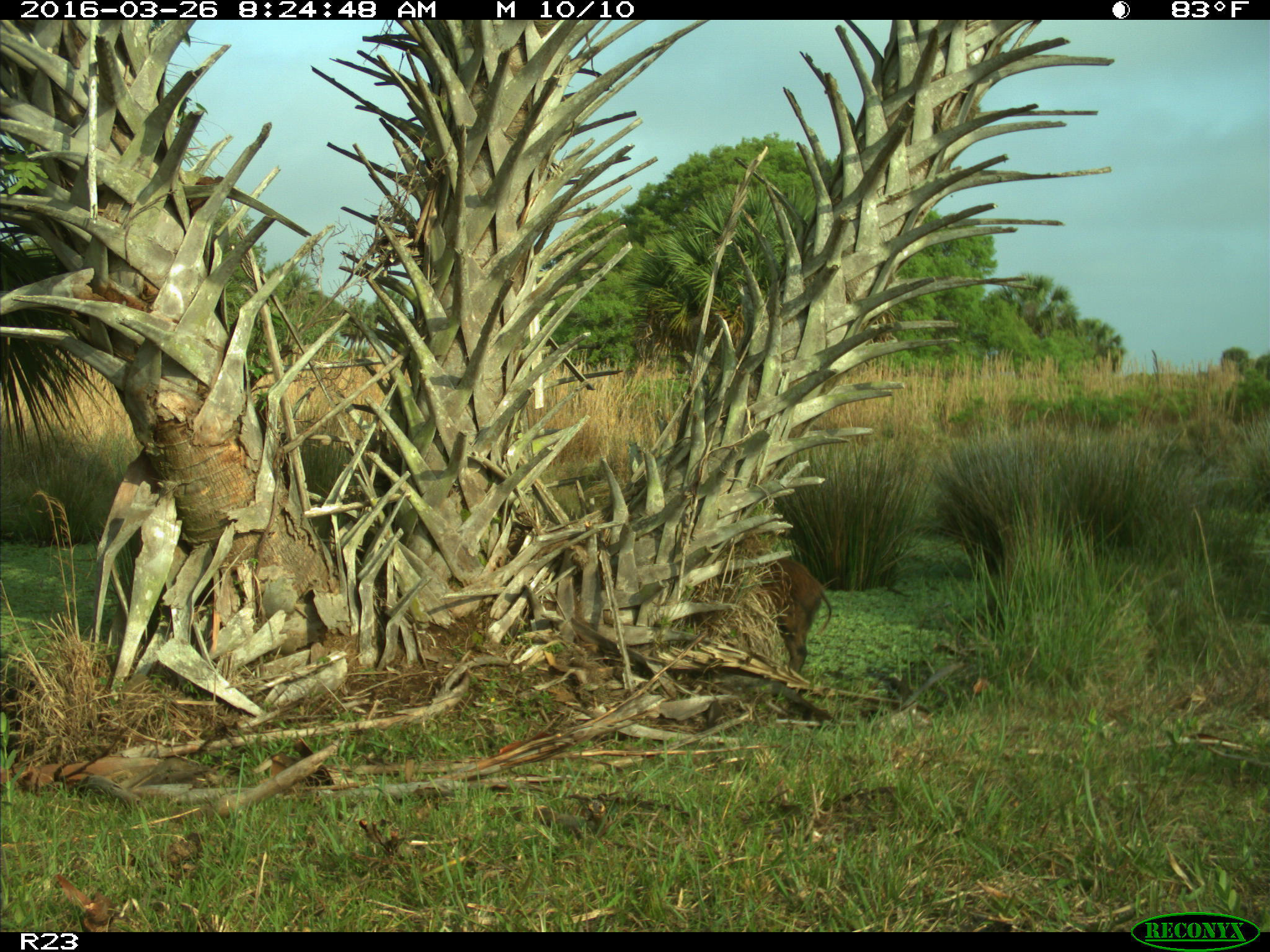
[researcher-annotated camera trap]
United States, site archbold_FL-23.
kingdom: Animalia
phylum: Chordata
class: Mammalia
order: Artiodactyla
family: Suidae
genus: Sus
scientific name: Sus scrofa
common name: wild boar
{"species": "Sus scrofa (wild boar)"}